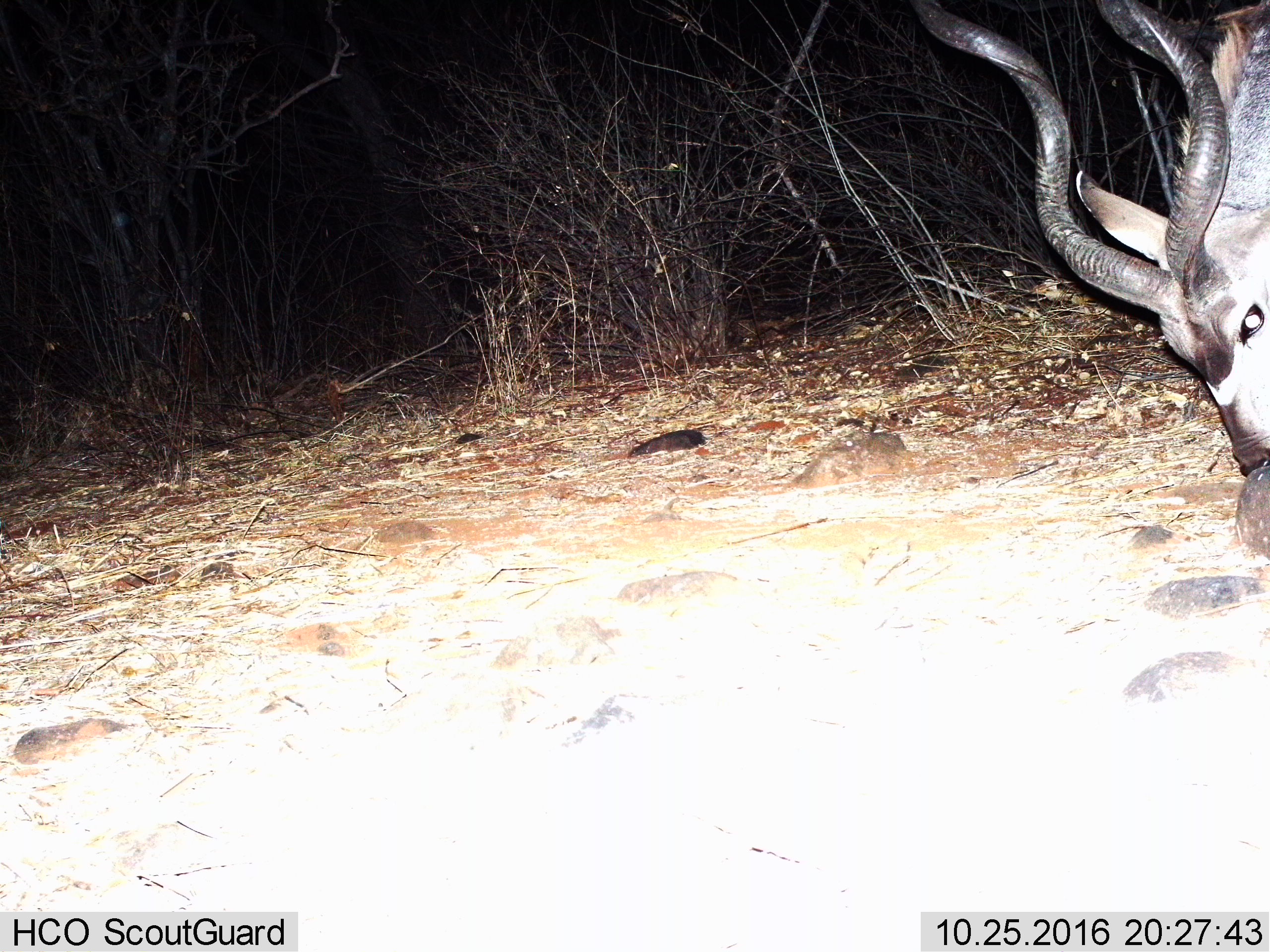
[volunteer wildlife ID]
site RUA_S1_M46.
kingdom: Animalia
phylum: Chordata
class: Mammalia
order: Artiodactyla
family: Bovidae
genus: Tragelaphus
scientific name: Tragelaphus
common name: kudu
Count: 1.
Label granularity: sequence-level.